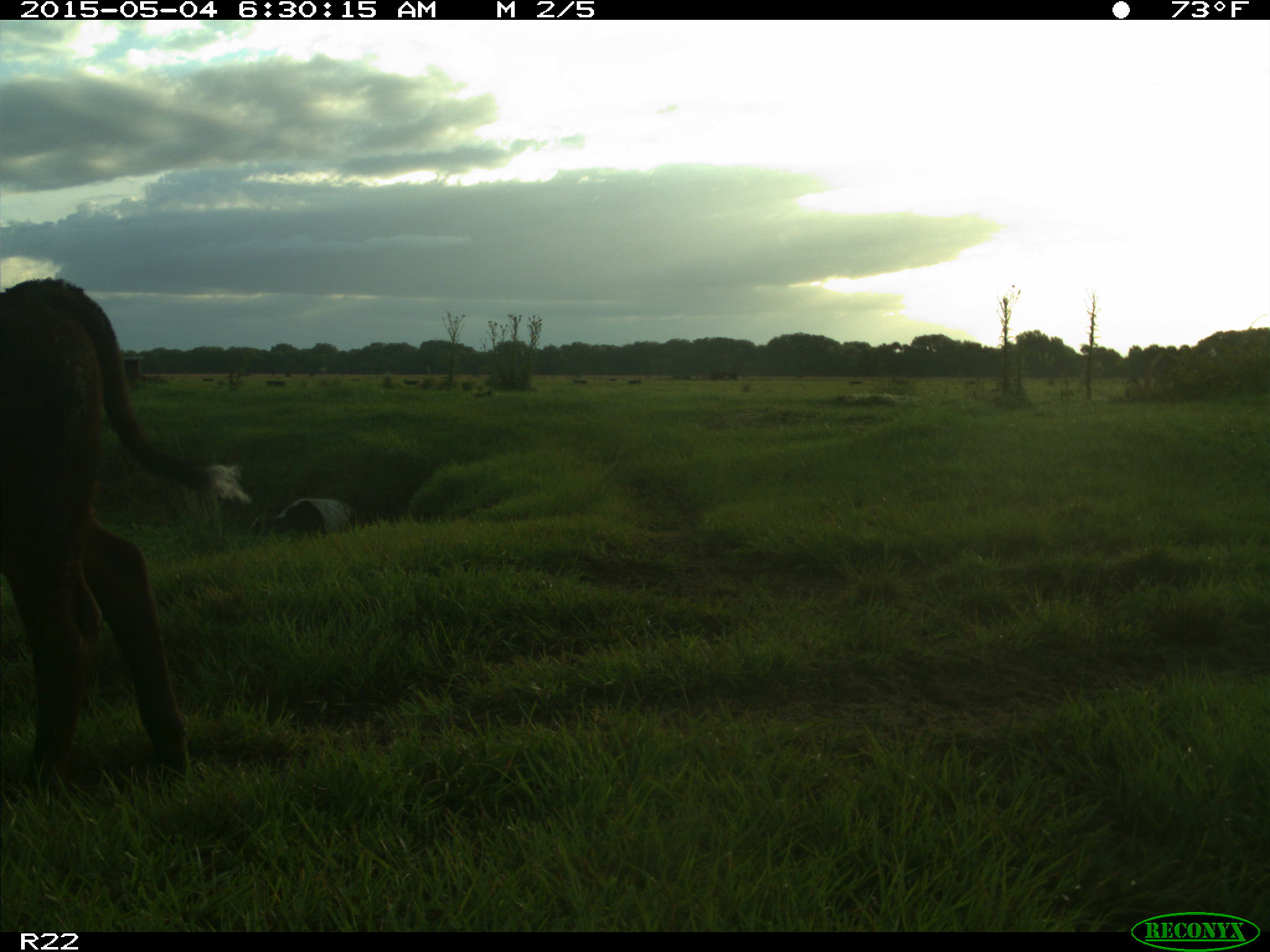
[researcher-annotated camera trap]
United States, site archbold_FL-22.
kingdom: Animalia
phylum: Chordata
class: Mammalia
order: Artiodactyla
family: Bovidae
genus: Bos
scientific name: Bos taurus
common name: domestic cow